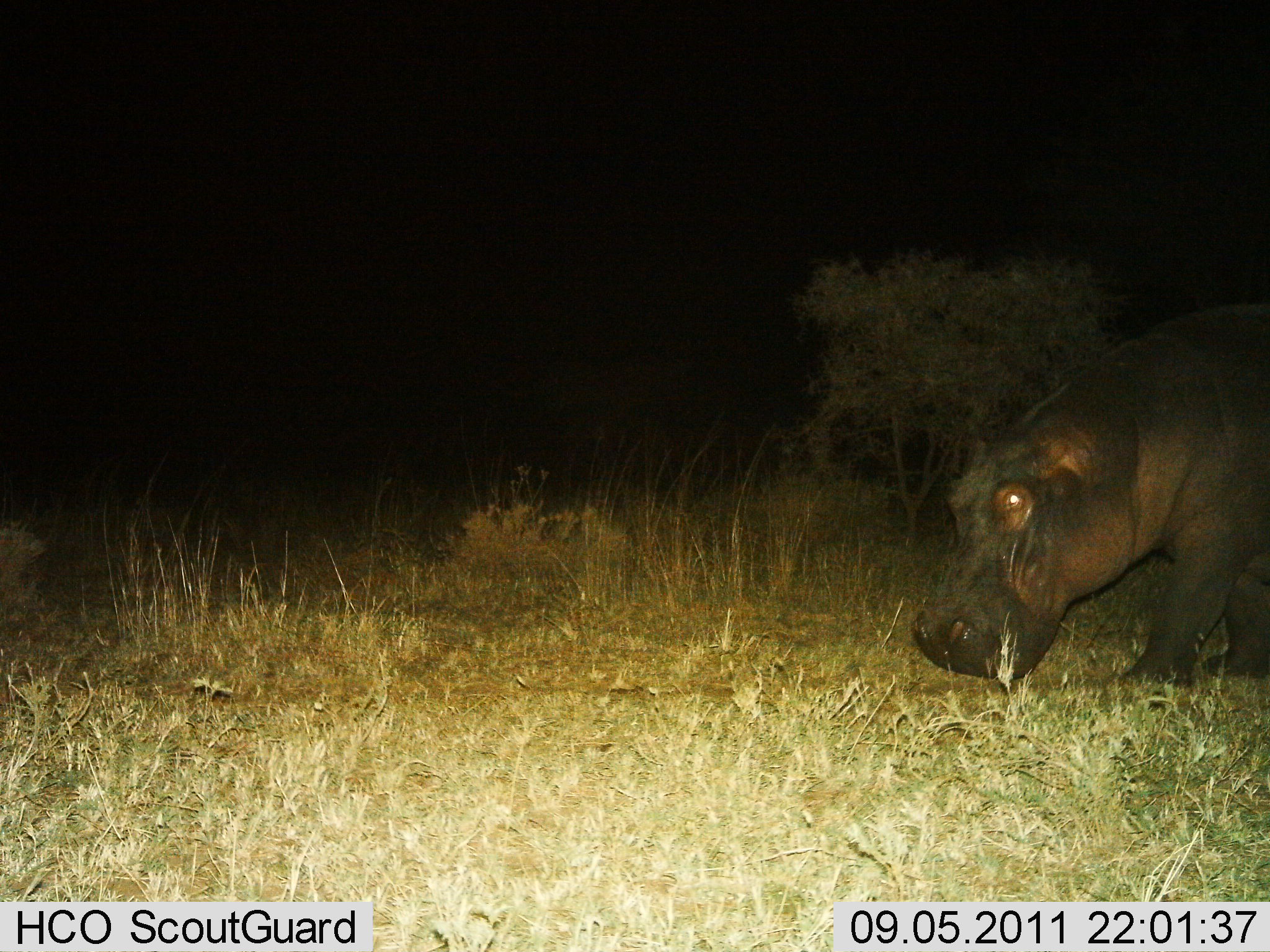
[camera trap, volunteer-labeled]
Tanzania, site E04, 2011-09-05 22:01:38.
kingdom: Animalia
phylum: Chordata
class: Mammalia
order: Artiodactyla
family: Hippopotamidae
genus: Hippopotamus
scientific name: Hippopotamus amphibius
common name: hippopotamus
Hippopotamus (Hippopotamus amphibius), count 1. Behavior (volunteer vote fractions): standing 55%, resting 0%, moving 36%, interacting 0%. Young present (vote fraction): 0%. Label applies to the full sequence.